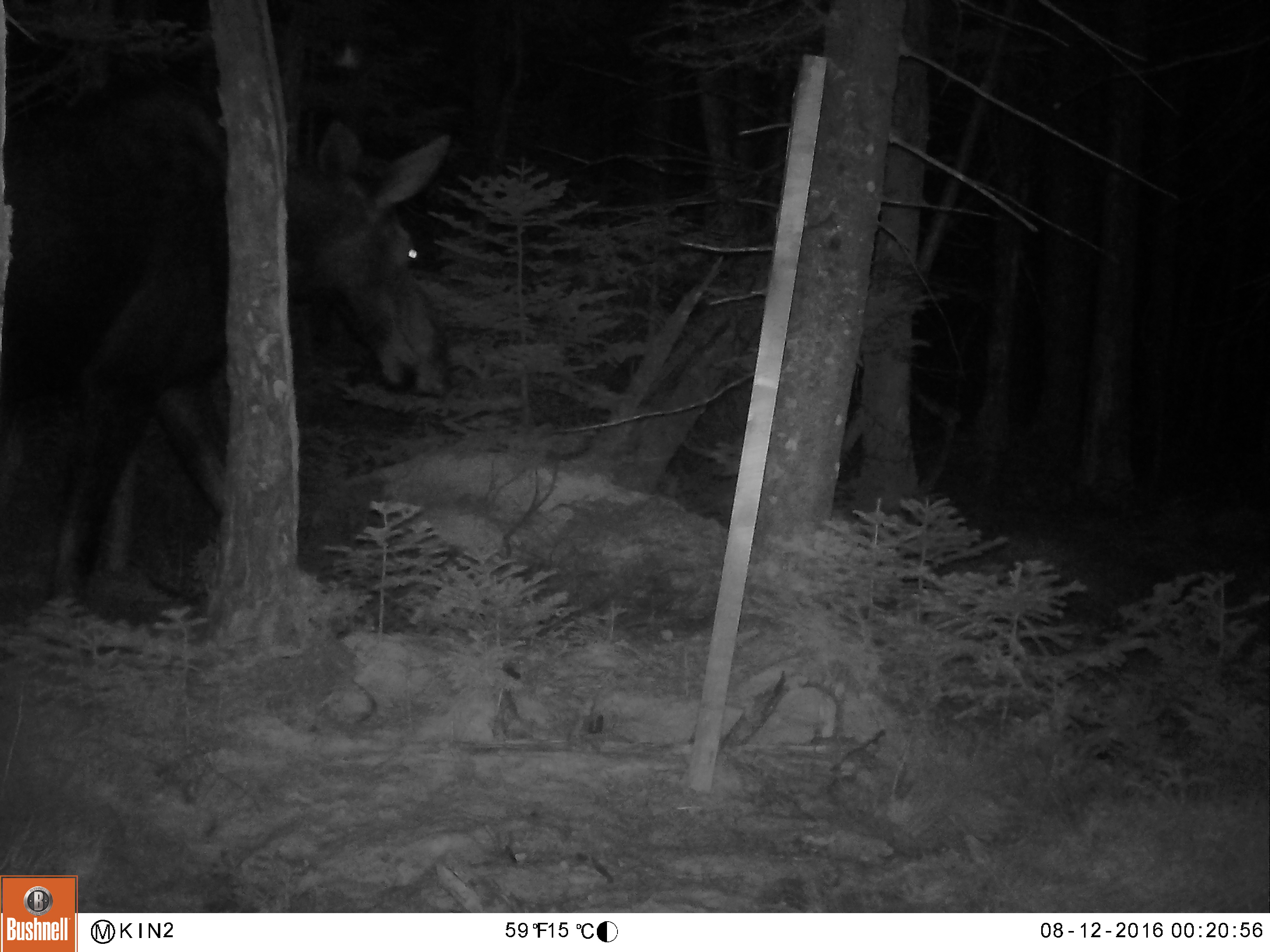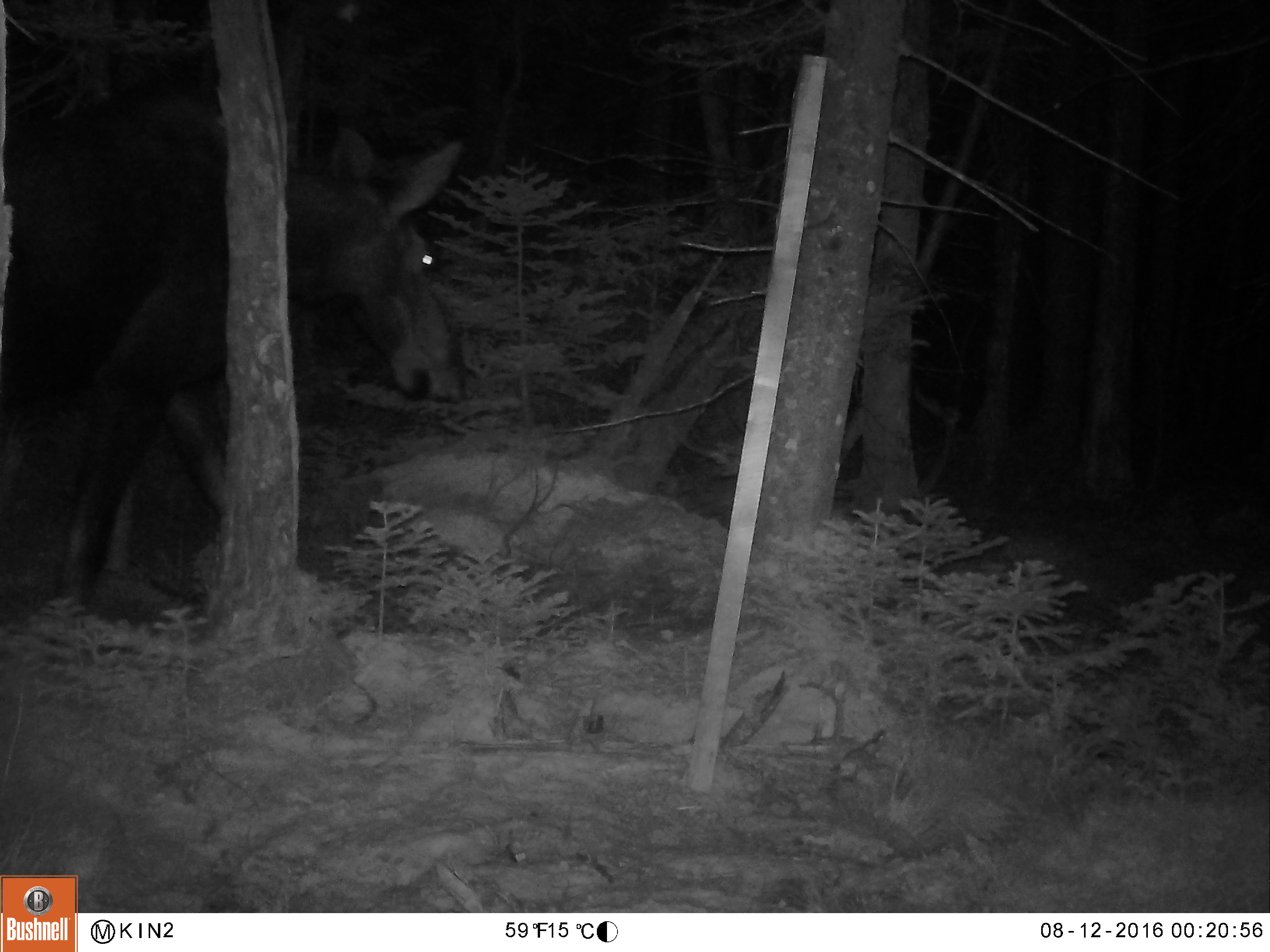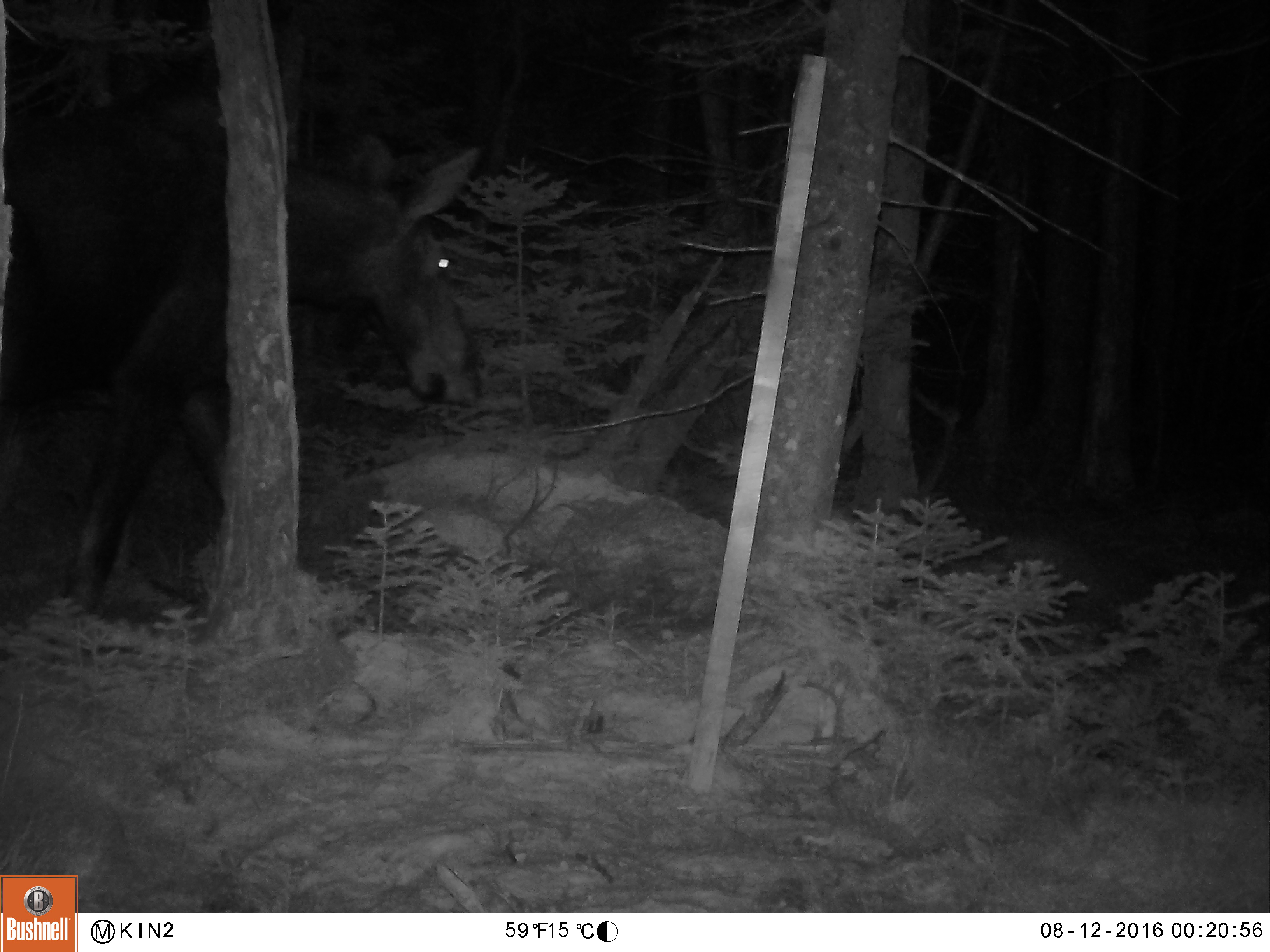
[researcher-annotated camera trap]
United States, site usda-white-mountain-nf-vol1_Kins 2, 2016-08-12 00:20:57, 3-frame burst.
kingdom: Animalia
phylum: Chordata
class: Mammalia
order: Artiodactyla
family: Cervidae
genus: Alces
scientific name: Alces alces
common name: moose